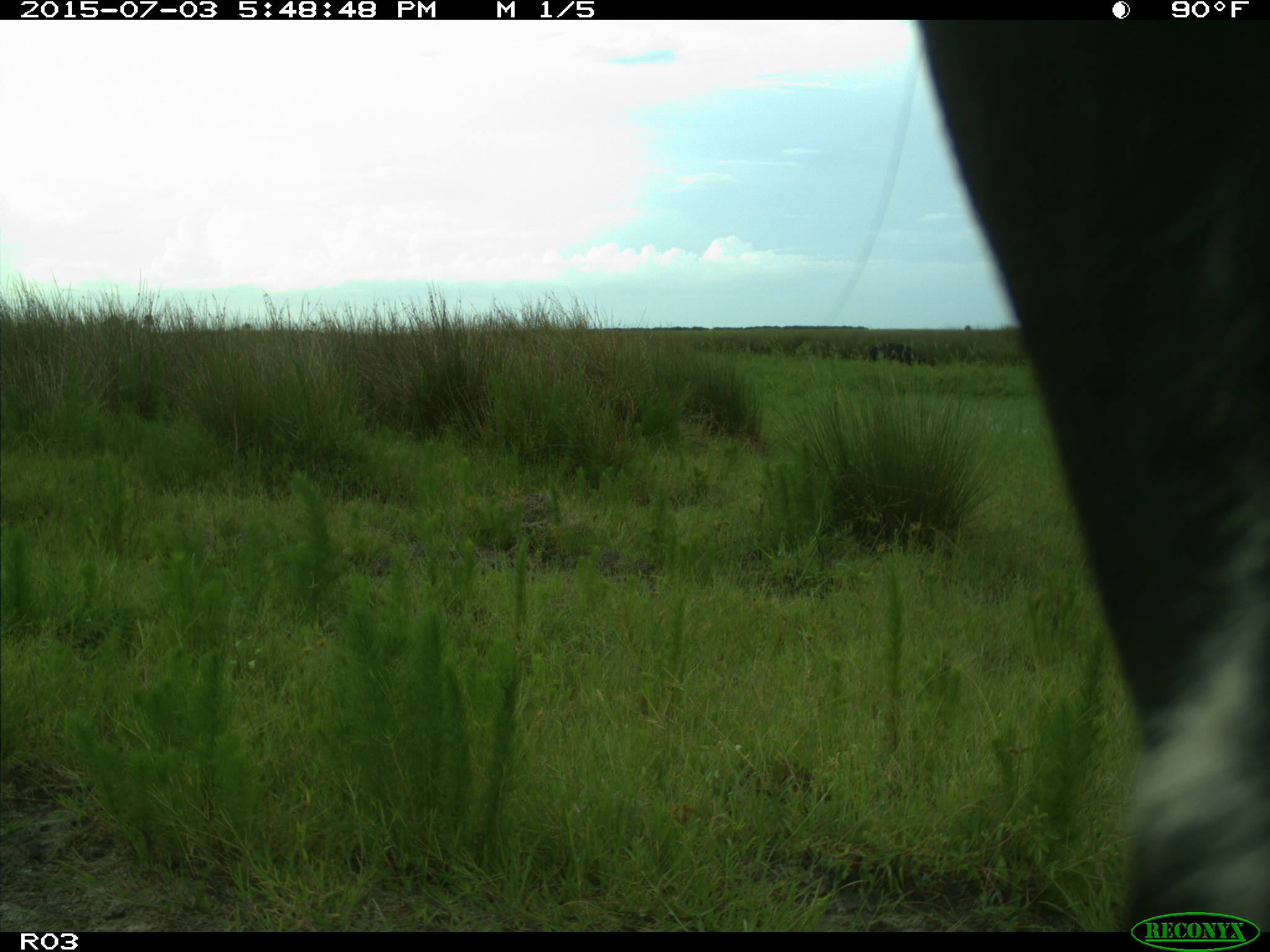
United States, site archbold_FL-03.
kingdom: Animalia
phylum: Chordata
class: Mammalia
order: Artiodactyla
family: Bovidae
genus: Bos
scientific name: Bos taurus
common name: domestic cow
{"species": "Bos taurus (domestic cow)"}